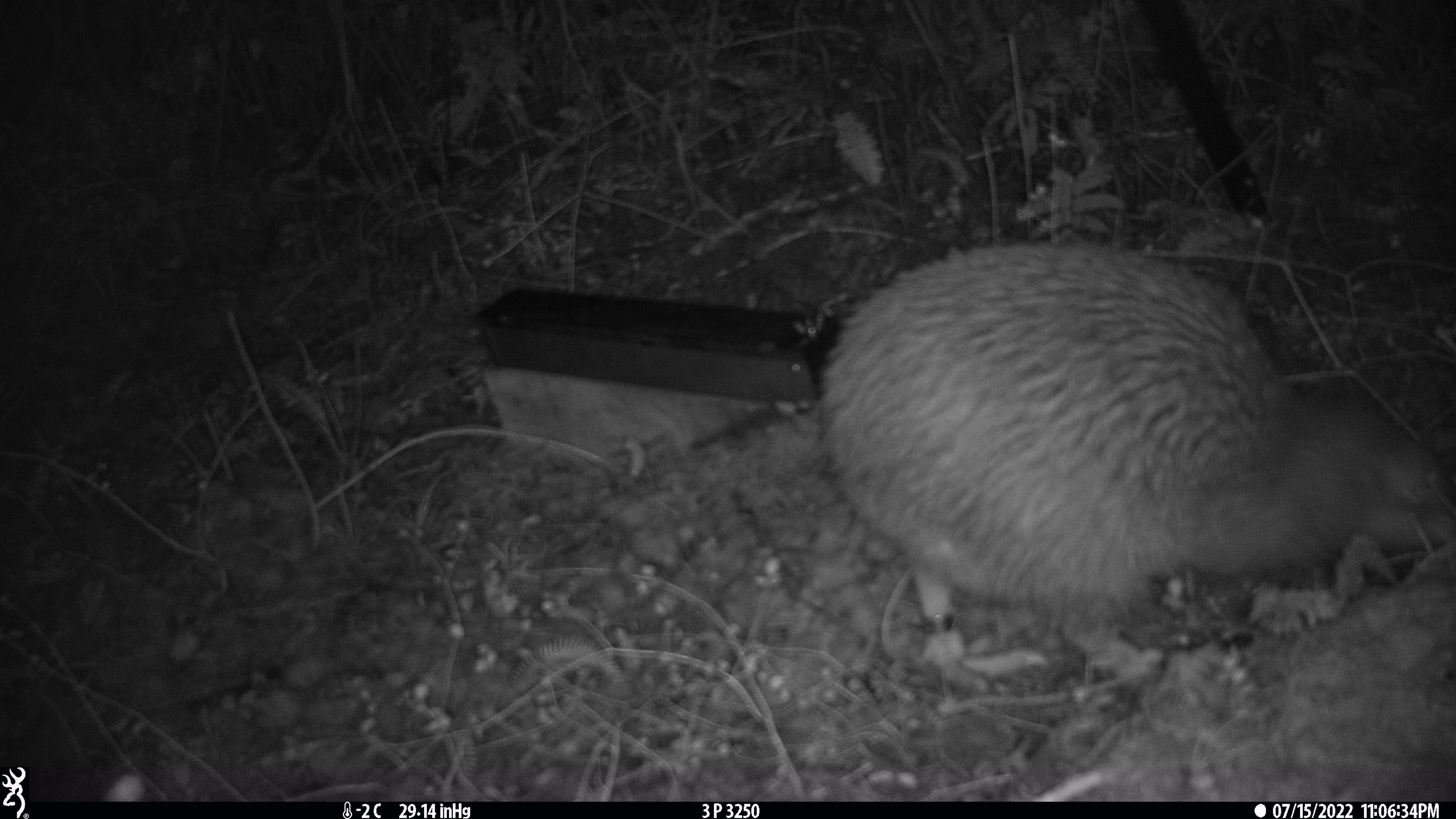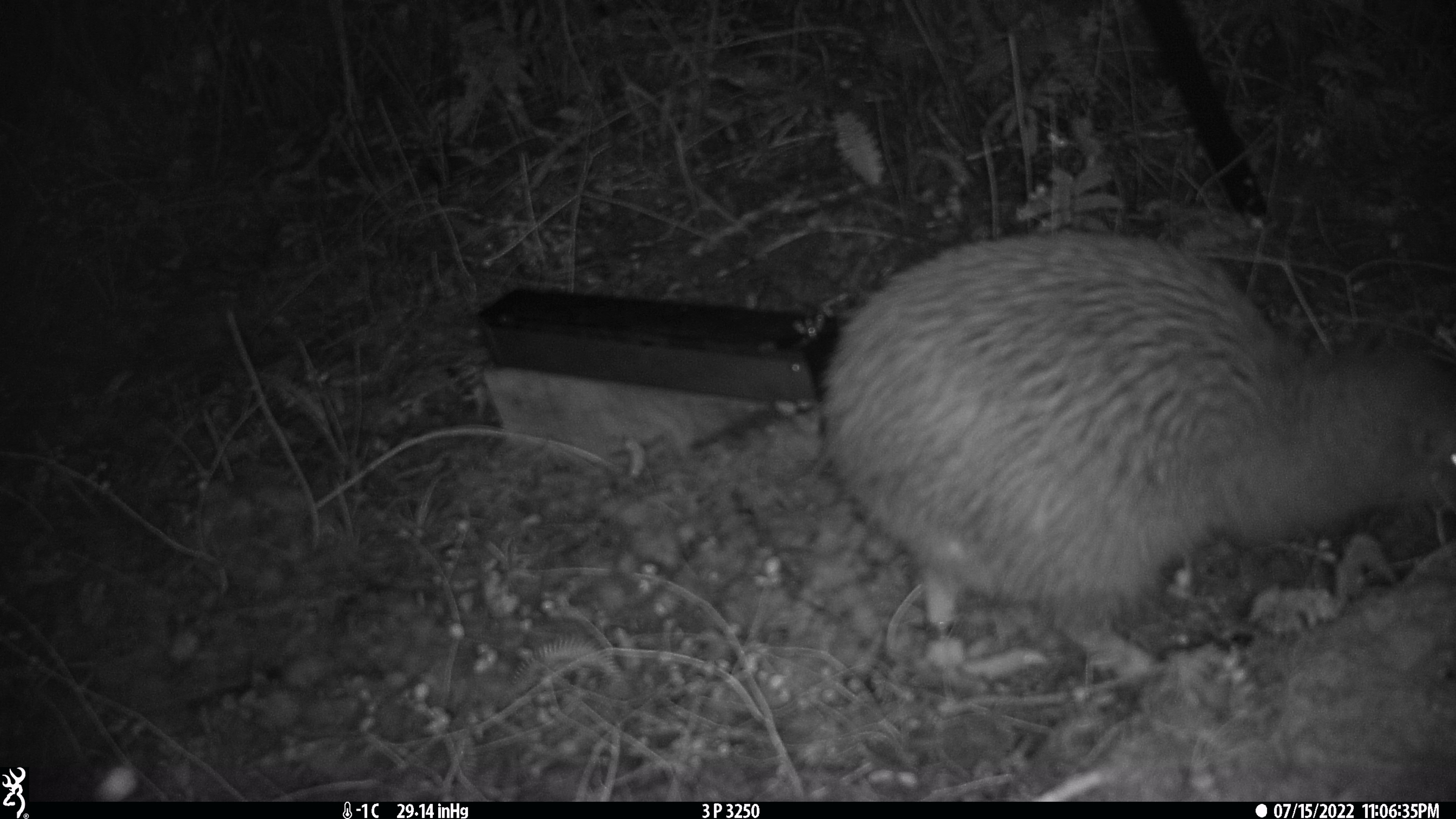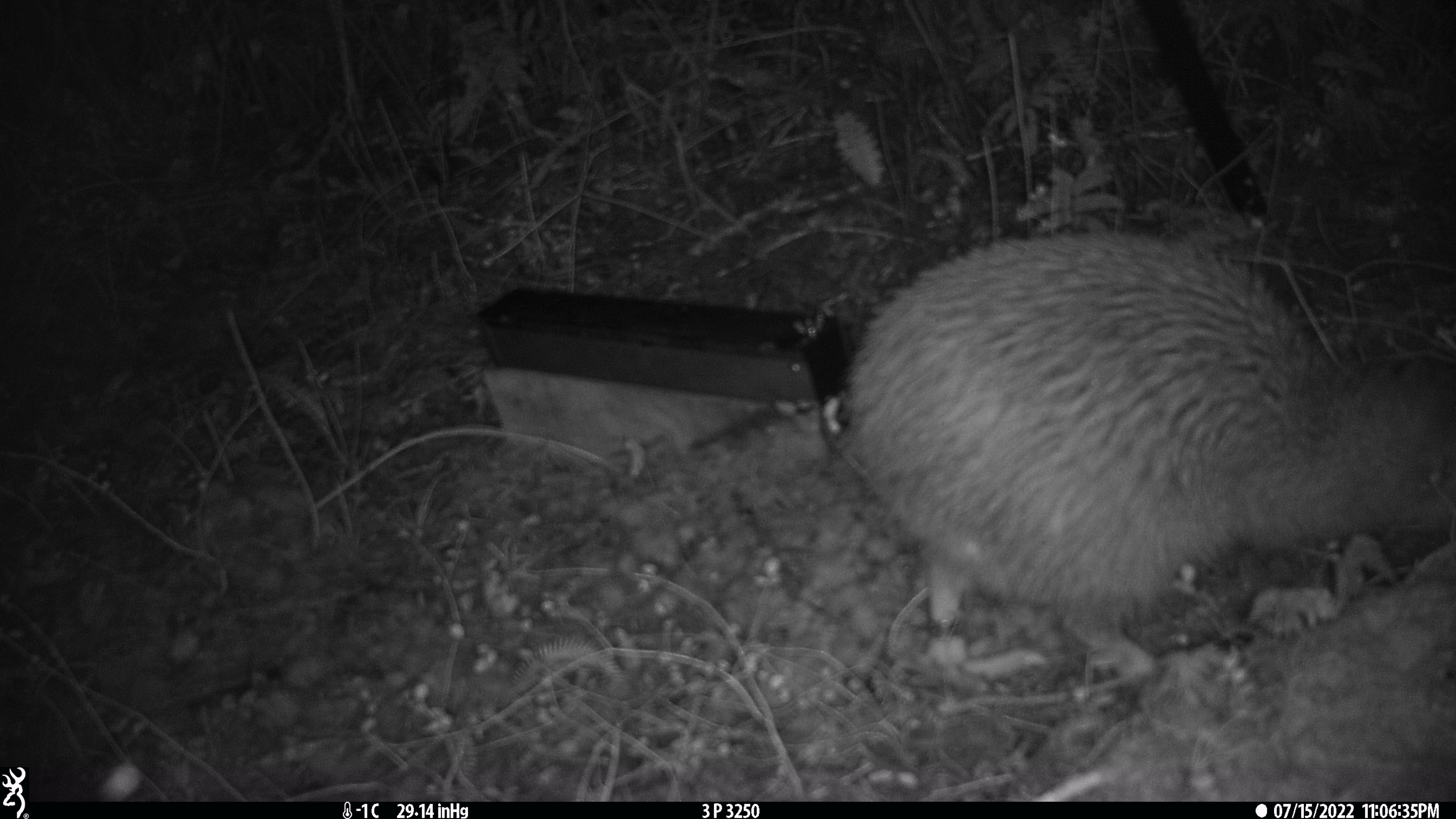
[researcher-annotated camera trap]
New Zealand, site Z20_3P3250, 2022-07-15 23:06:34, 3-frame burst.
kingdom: Animalia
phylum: Chordata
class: Aves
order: Apterygiformes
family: Apterygidae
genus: Apteryx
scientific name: Apteryx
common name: kiwi